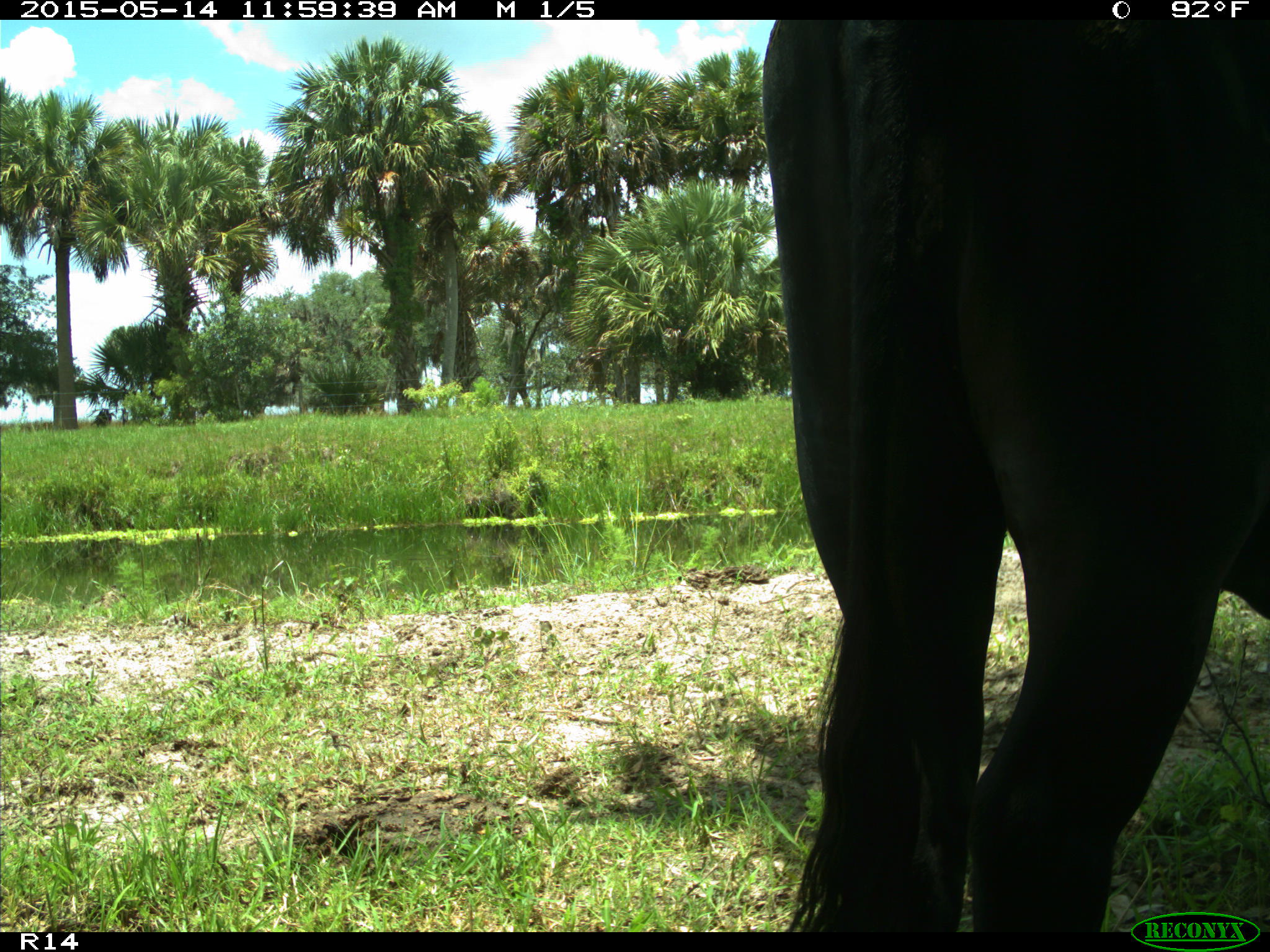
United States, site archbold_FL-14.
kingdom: Animalia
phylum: Chordata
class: Mammalia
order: Artiodactyla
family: Bovidae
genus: Bos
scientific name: Bos taurus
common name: domestic cow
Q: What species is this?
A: Bos taurus (domestic cow).